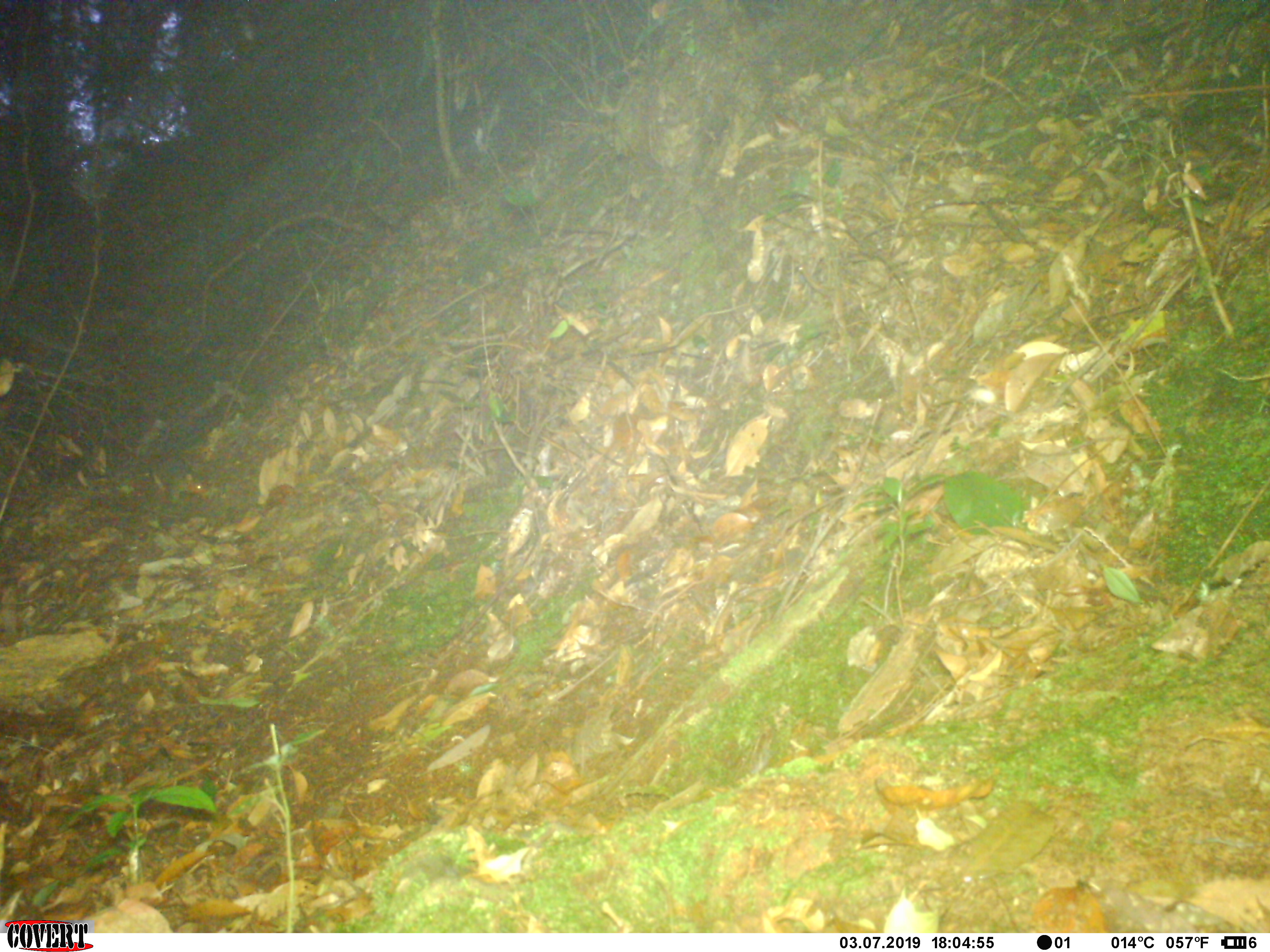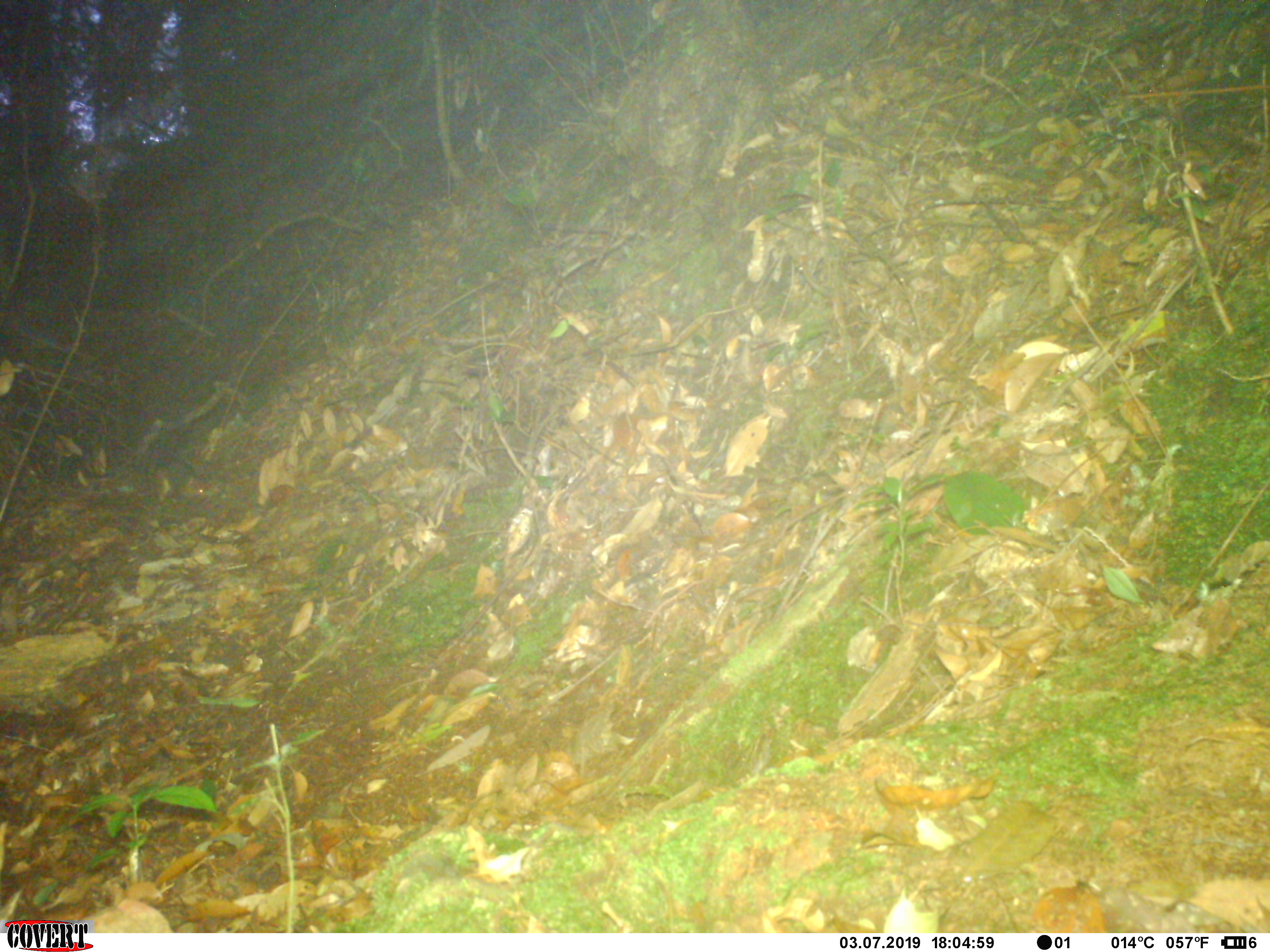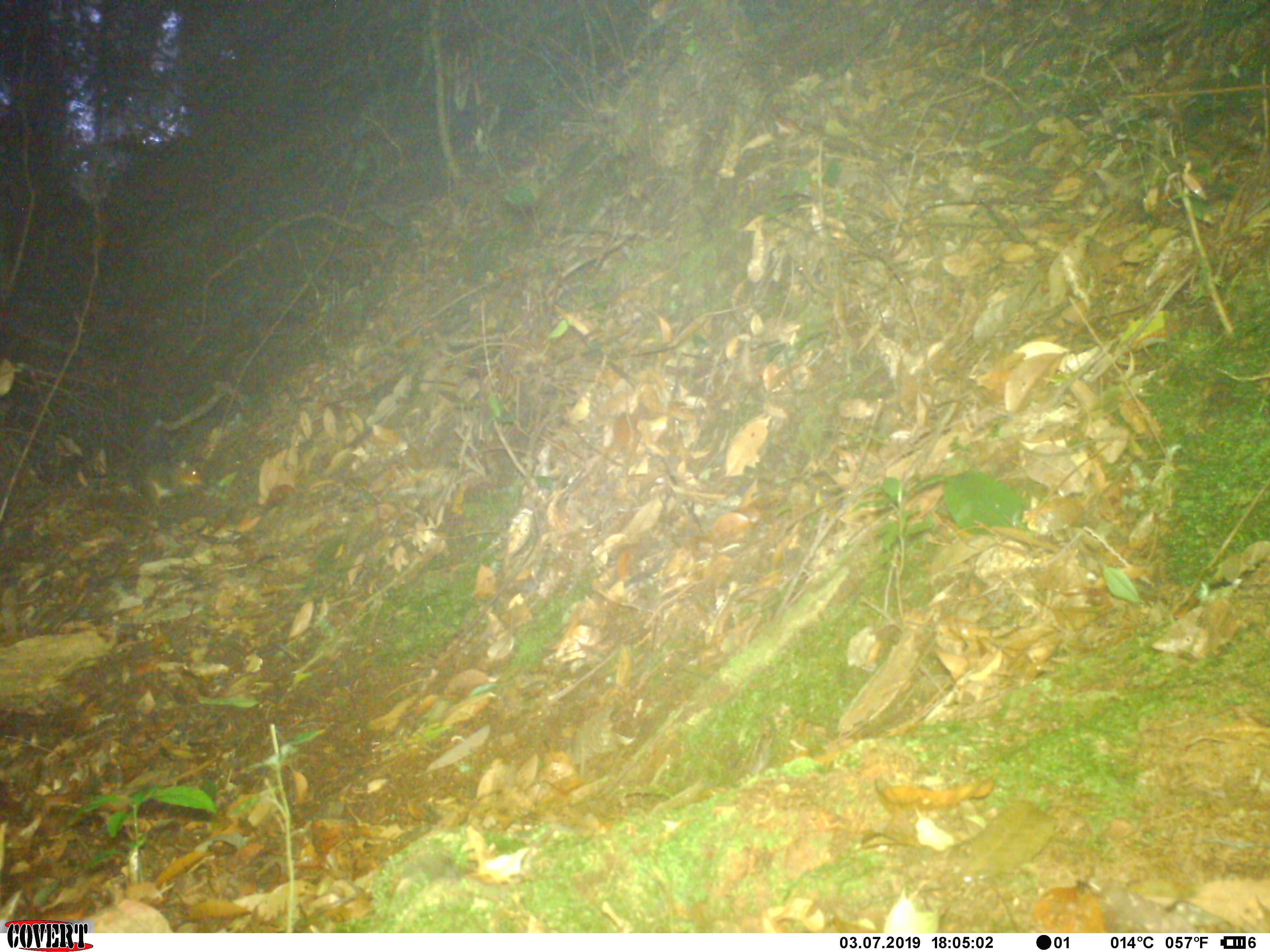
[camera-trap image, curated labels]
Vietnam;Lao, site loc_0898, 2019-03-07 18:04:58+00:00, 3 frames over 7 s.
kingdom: Animalia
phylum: Chordata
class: Mammalia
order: Rodentia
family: Sciuridae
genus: Dremomys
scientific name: Dremomys rufigenis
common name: red-cheeked squirrel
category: red cheeked squirrel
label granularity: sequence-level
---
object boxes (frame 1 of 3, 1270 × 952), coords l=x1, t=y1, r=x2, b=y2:
red cheeked squirrel: l=103, t=428, r=208, b=504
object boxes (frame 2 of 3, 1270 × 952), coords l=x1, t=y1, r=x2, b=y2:
red cheeked squirrel: l=104, t=430, r=208, b=502